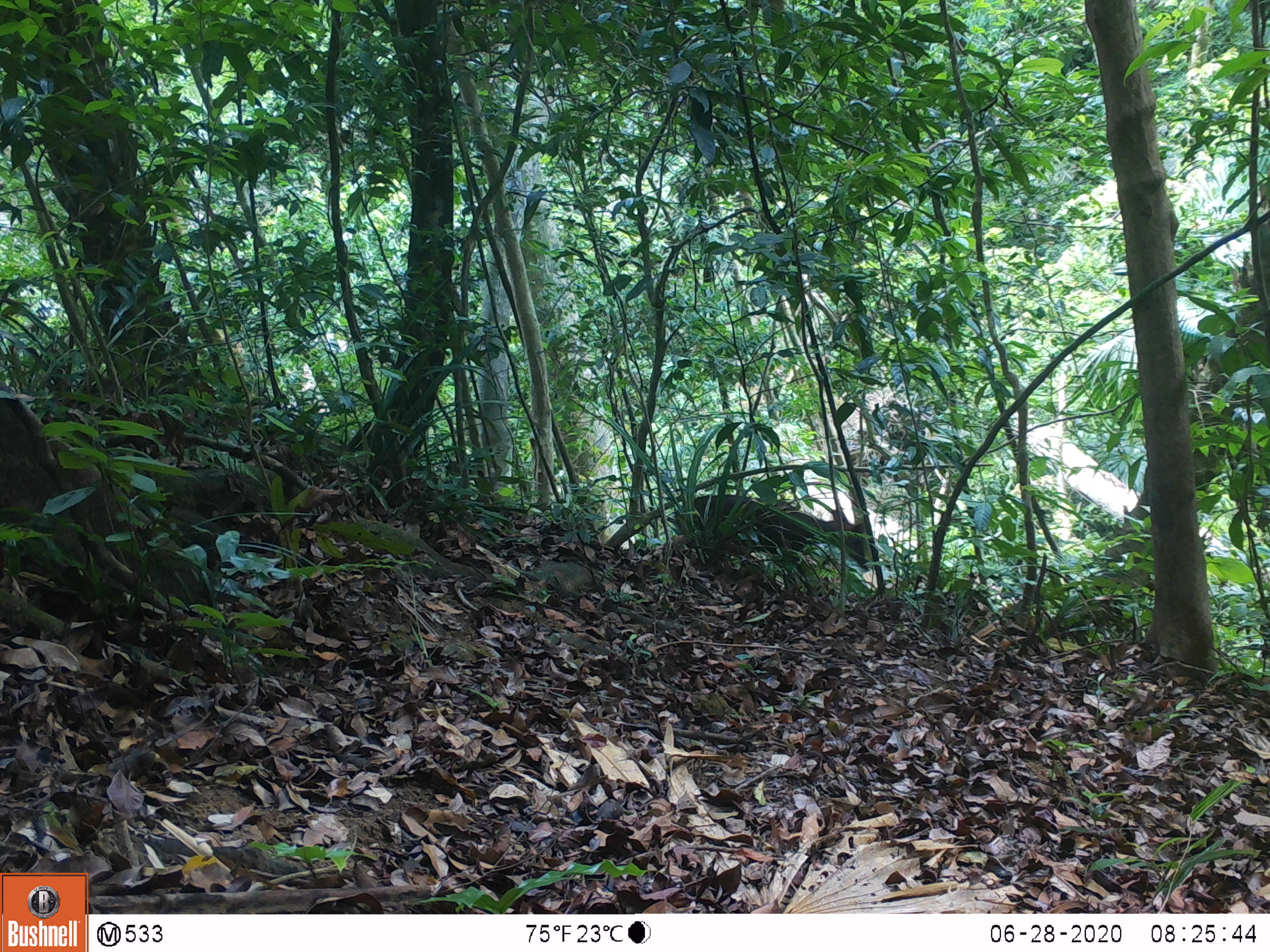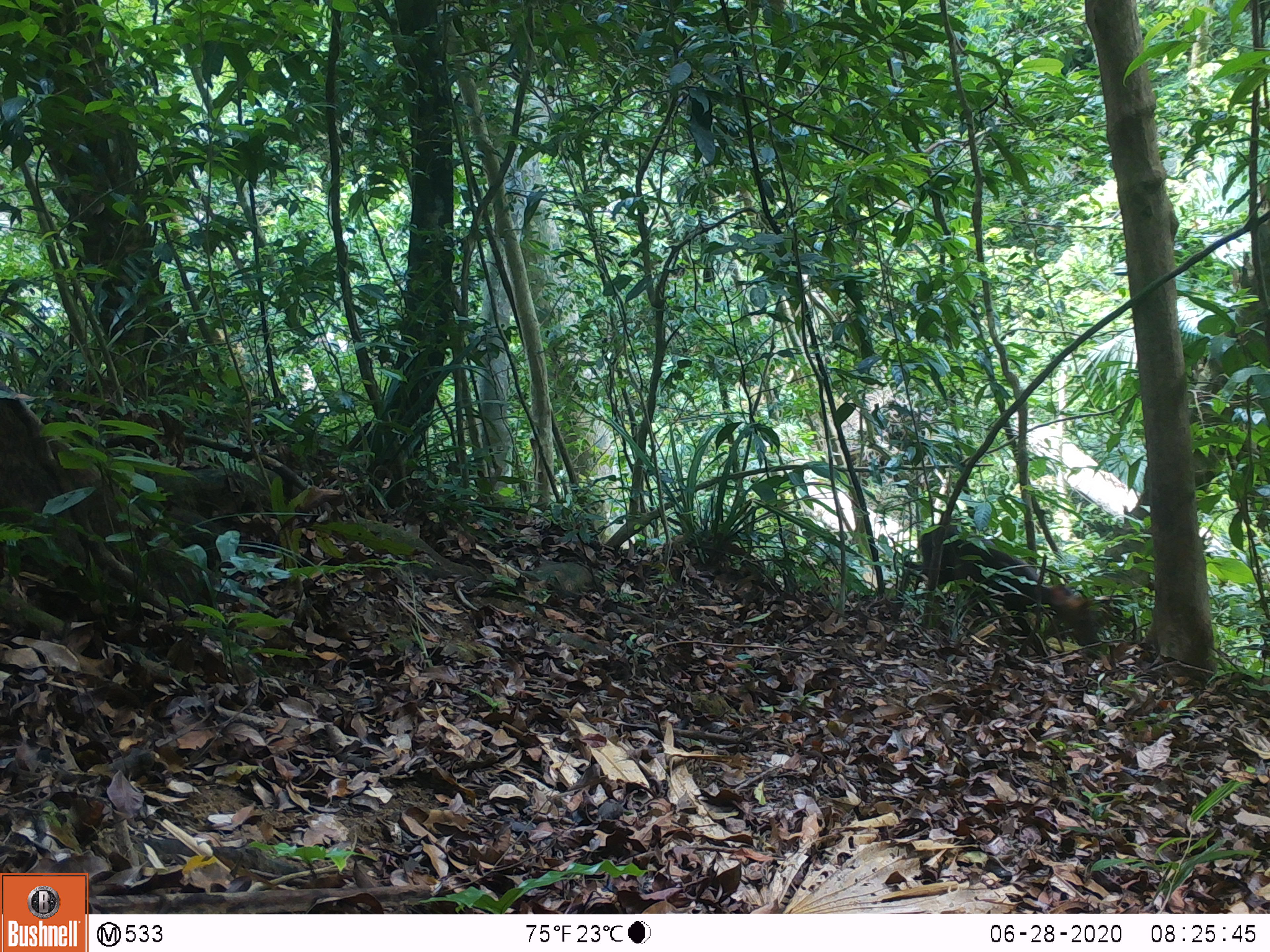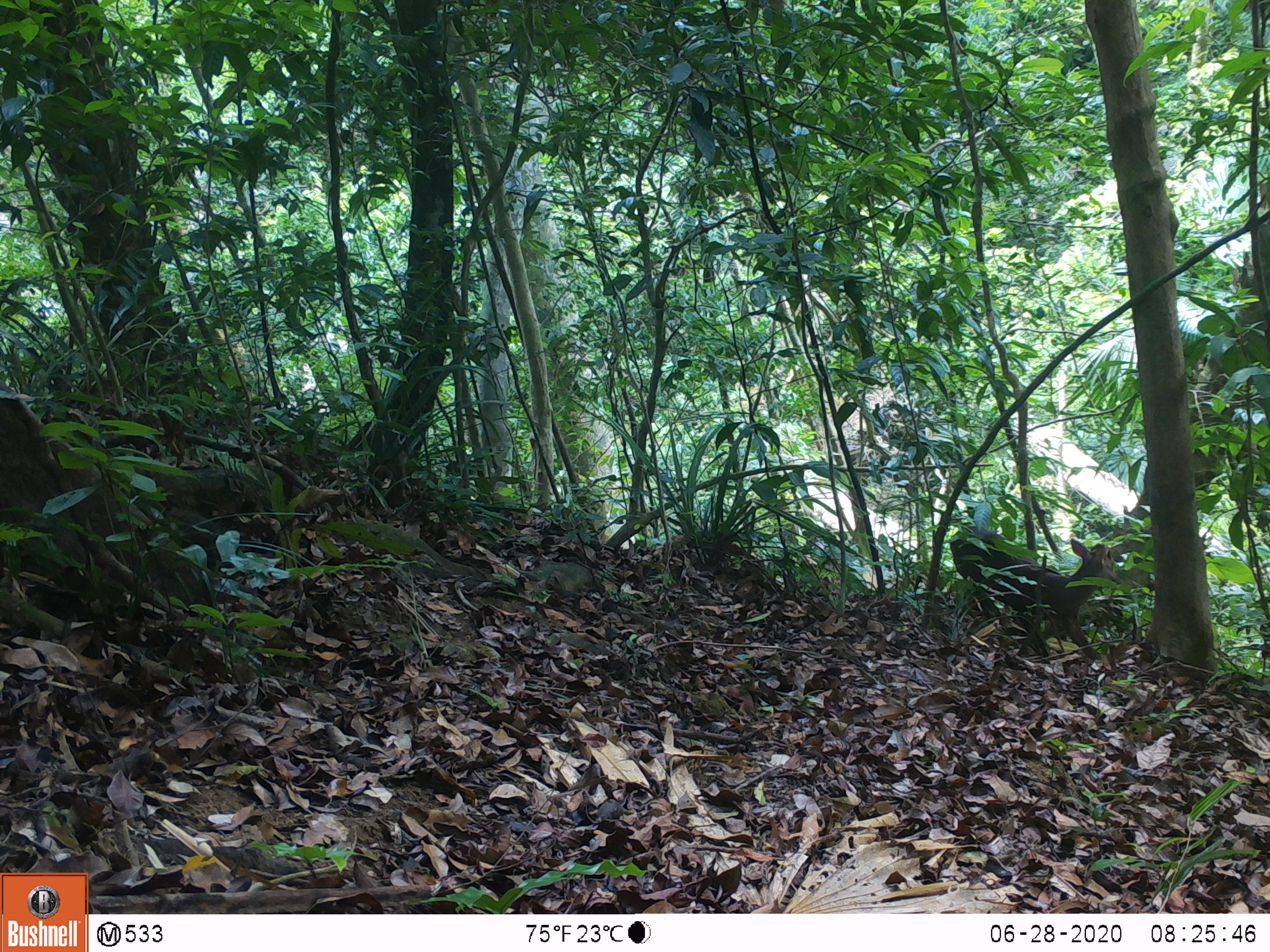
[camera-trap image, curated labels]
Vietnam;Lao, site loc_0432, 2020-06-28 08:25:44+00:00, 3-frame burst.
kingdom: Animalia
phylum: Chordata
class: Mammalia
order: Artiodactyla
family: Cervidae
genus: Muntiacus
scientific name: Muntiacus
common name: muntjacs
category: unidentified muntjac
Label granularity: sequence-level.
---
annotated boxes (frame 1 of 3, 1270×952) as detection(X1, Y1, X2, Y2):
unidentified muntjac: detection(673, 494, 870, 598)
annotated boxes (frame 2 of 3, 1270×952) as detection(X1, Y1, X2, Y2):
unidentified muntjac: detection(895, 523, 1098, 663)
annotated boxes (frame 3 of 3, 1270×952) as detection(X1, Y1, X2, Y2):
unidentified muntjac: detection(949, 526, 1116, 664)